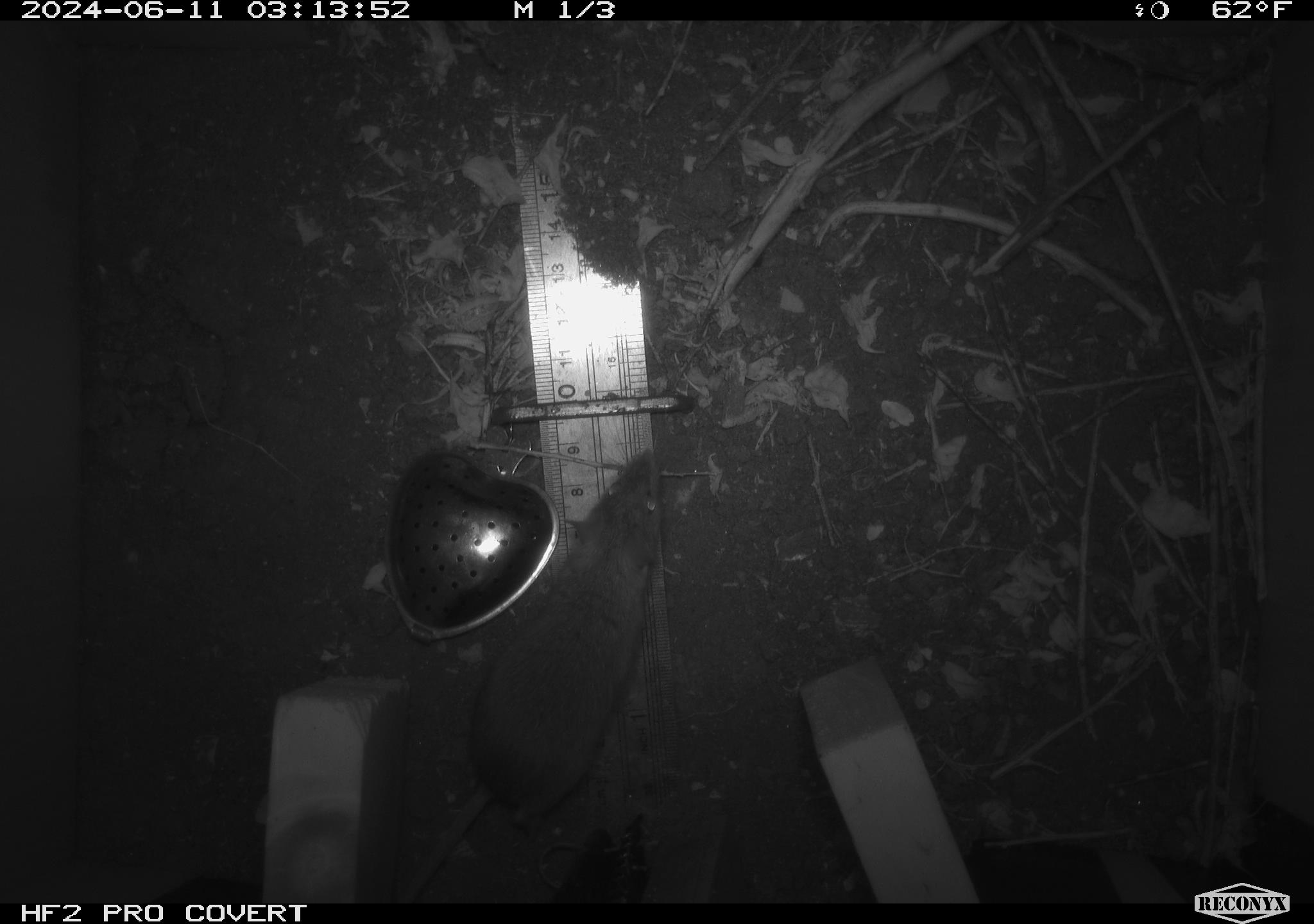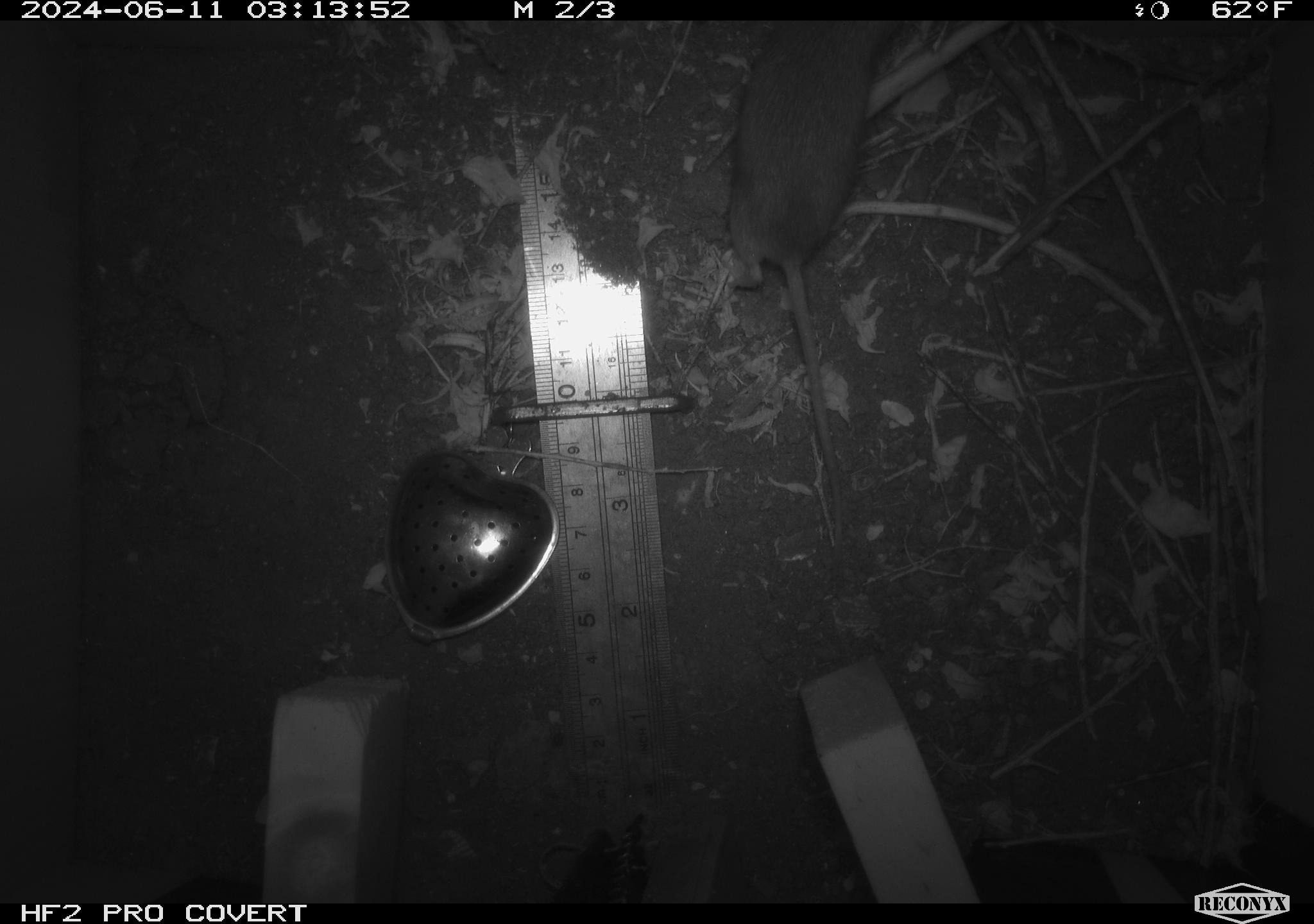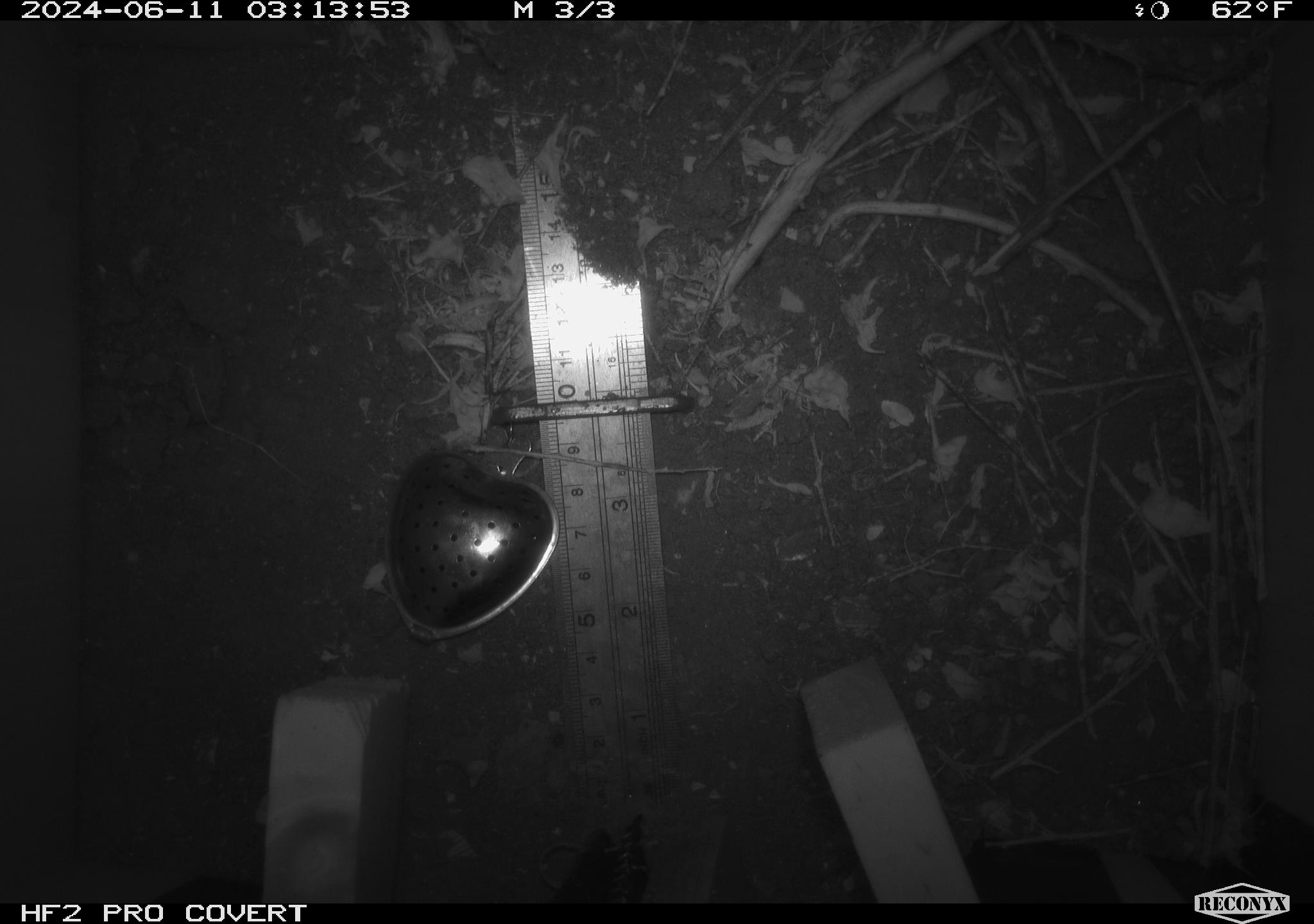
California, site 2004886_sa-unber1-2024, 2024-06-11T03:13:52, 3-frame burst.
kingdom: Animalia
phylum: Chordata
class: Mammalia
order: Rodentia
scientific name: Rodentia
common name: mouse species